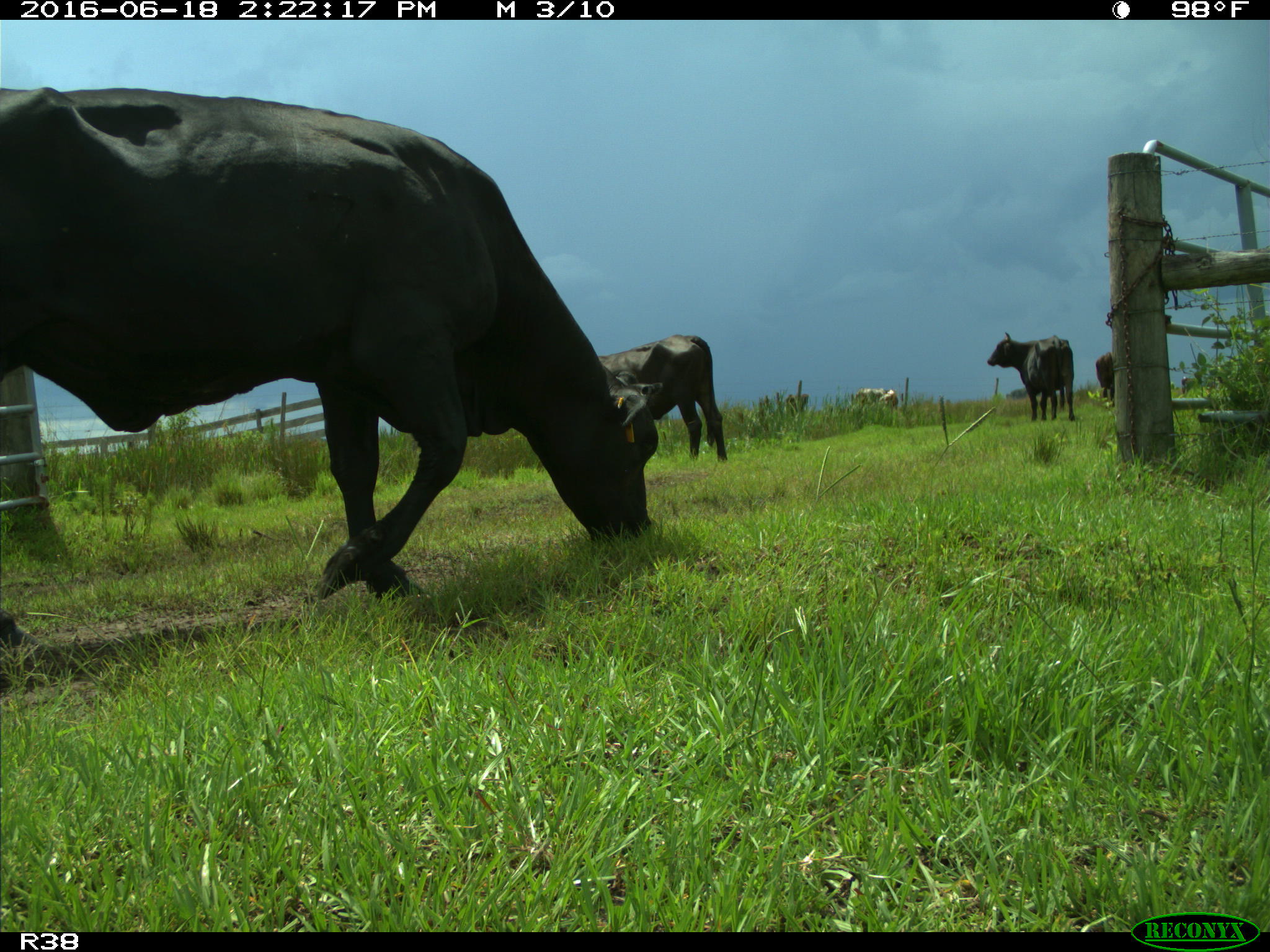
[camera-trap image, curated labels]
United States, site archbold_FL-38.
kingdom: Animalia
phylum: Chordata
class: Mammalia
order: Artiodactyla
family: Bovidae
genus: Bos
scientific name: Bos taurus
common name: domestic cow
Bos taurus (domestic cow).